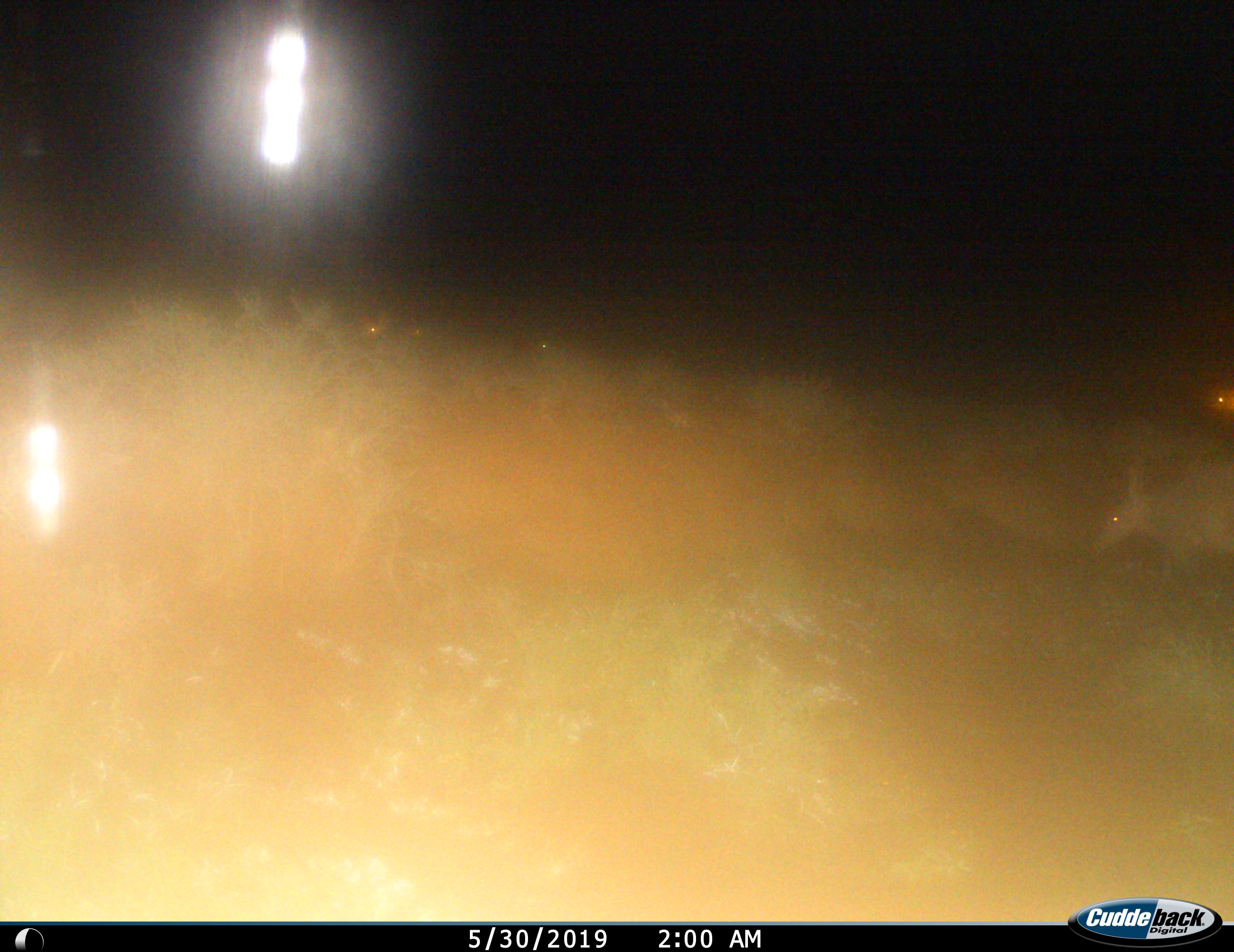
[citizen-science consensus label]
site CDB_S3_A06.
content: unidentified animal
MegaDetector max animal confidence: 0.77